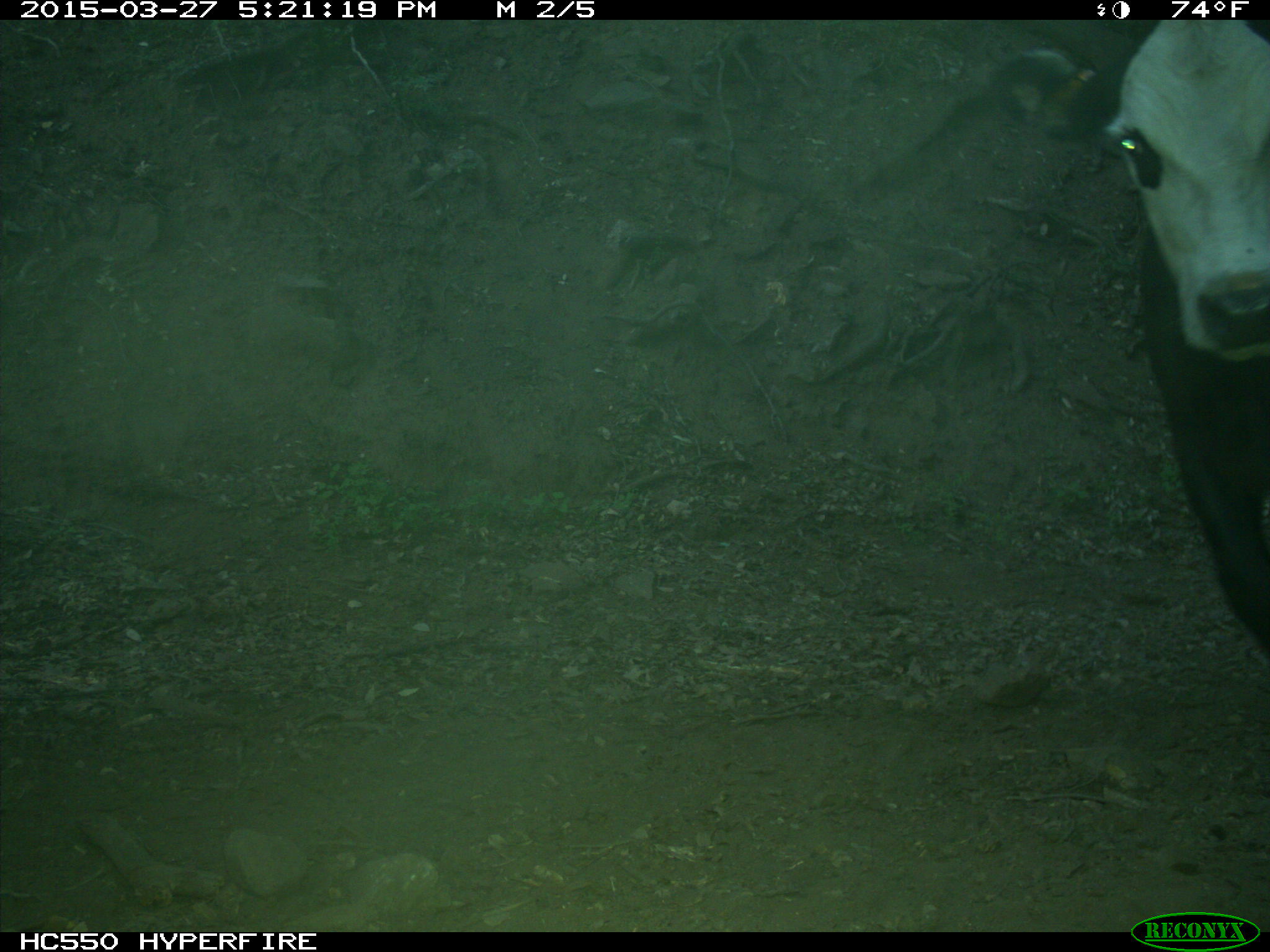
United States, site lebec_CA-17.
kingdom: Animalia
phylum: Chordata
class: Mammalia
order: Artiodactyla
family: Bovidae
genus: Bos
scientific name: Bos taurus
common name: domestic cow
Bos taurus (domestic cow).